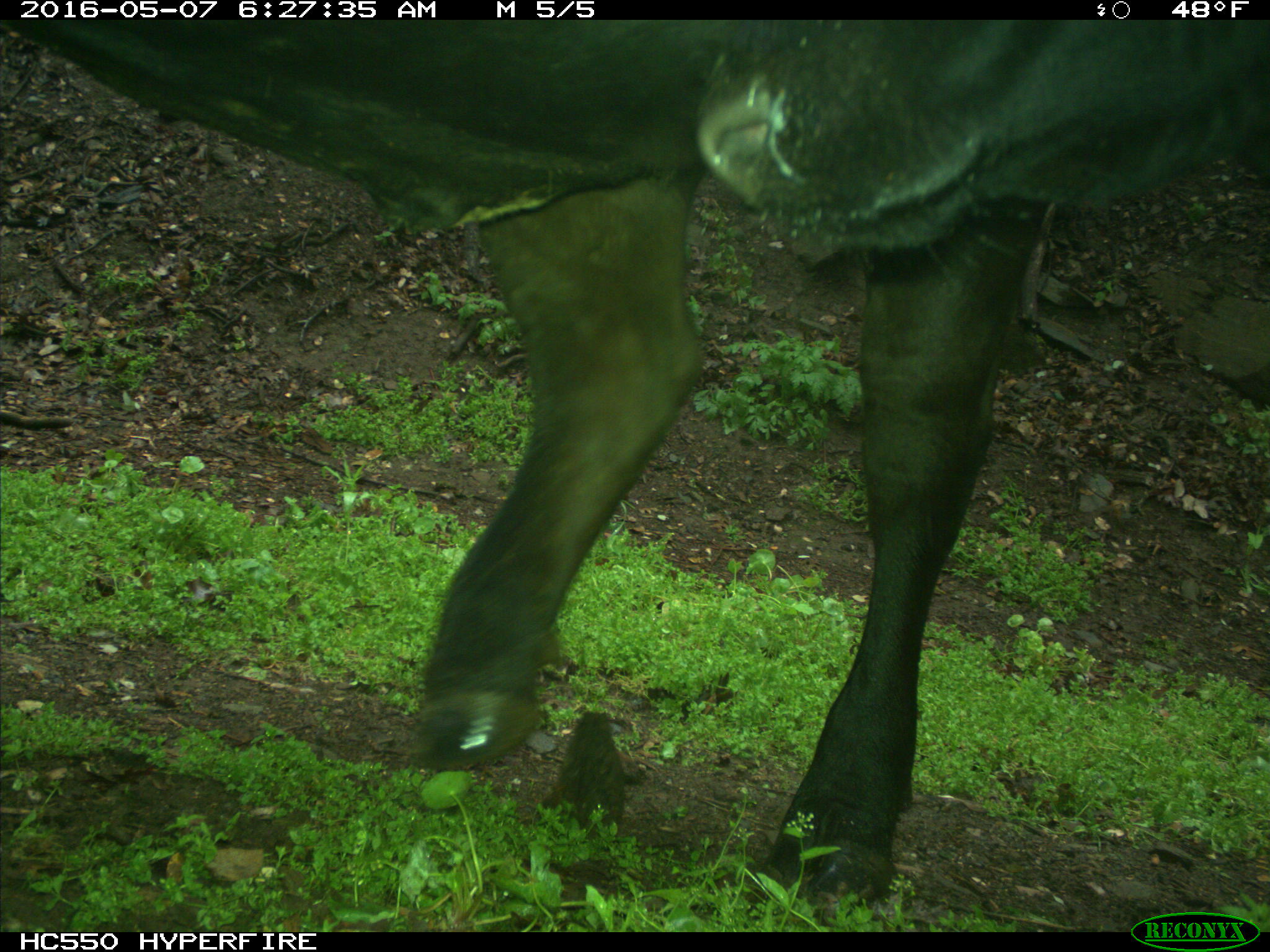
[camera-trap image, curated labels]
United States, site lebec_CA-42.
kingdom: Animalia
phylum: Chordata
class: Mammalia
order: Artiodactyla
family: Bovidae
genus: Bos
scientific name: Bos taurus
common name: domestic cow